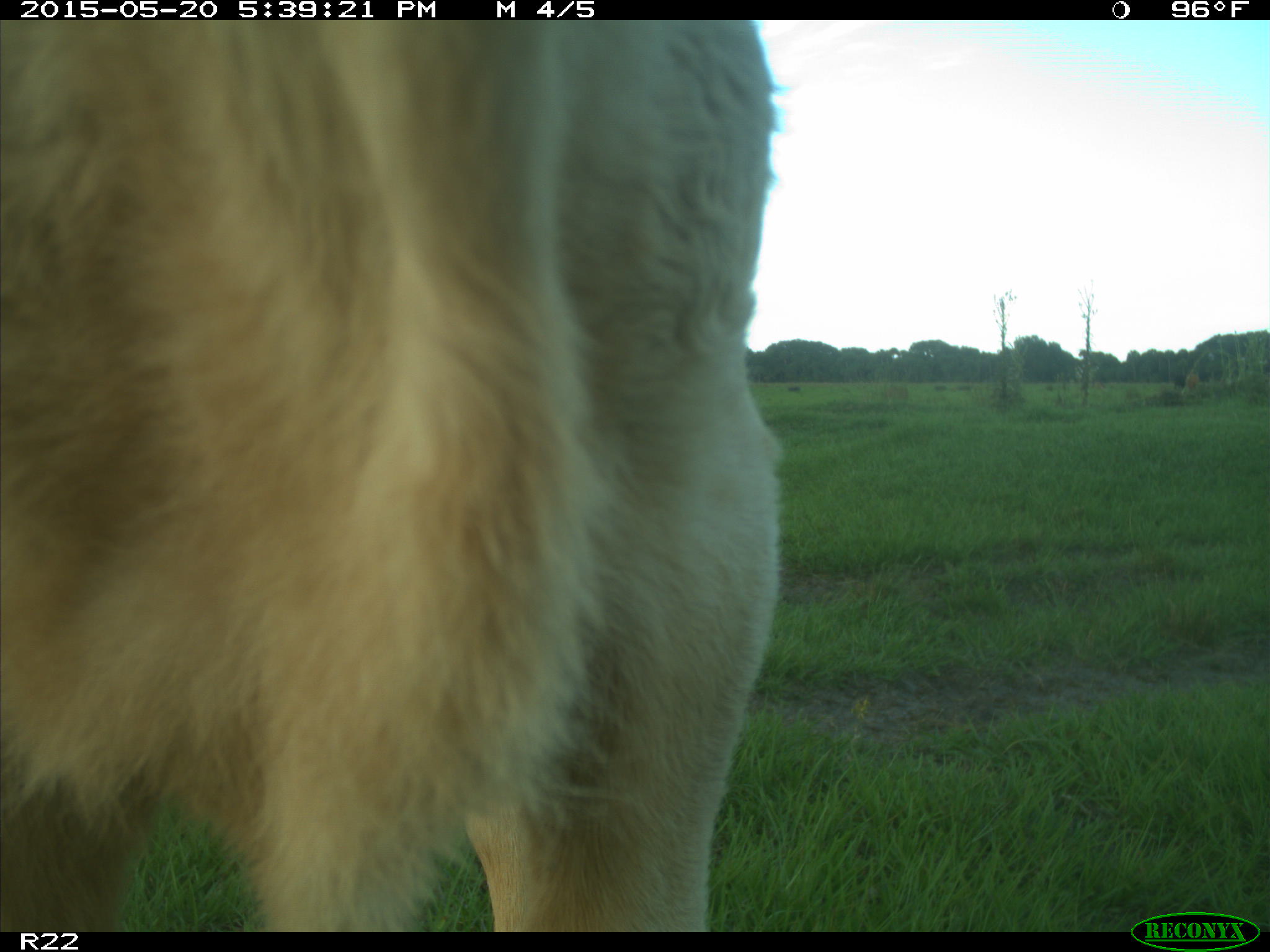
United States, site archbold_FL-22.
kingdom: Animalia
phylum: Chordata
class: Mammalia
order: Artiodactyla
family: Bovidae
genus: Bos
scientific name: Bos taurus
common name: domestic cow